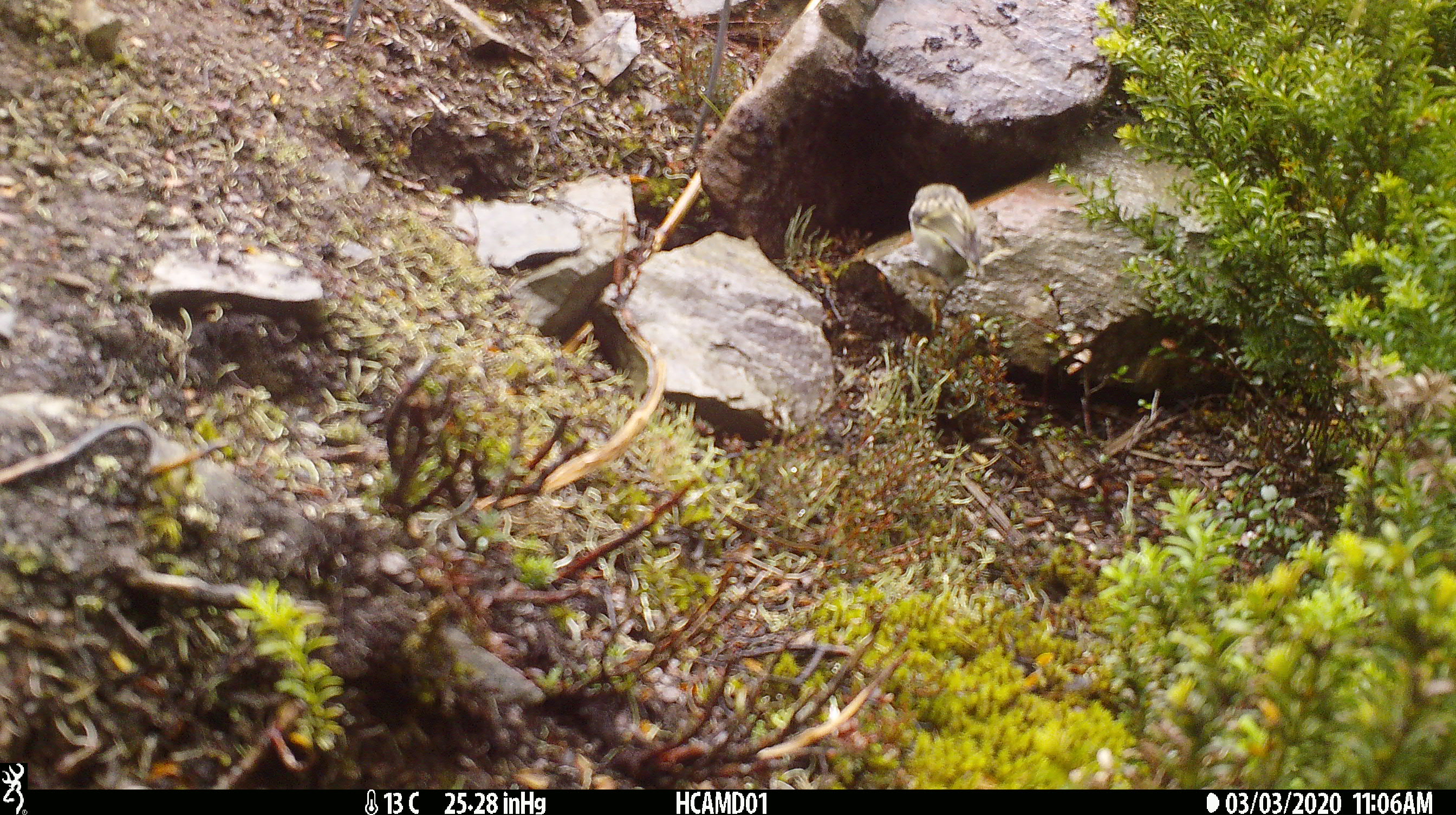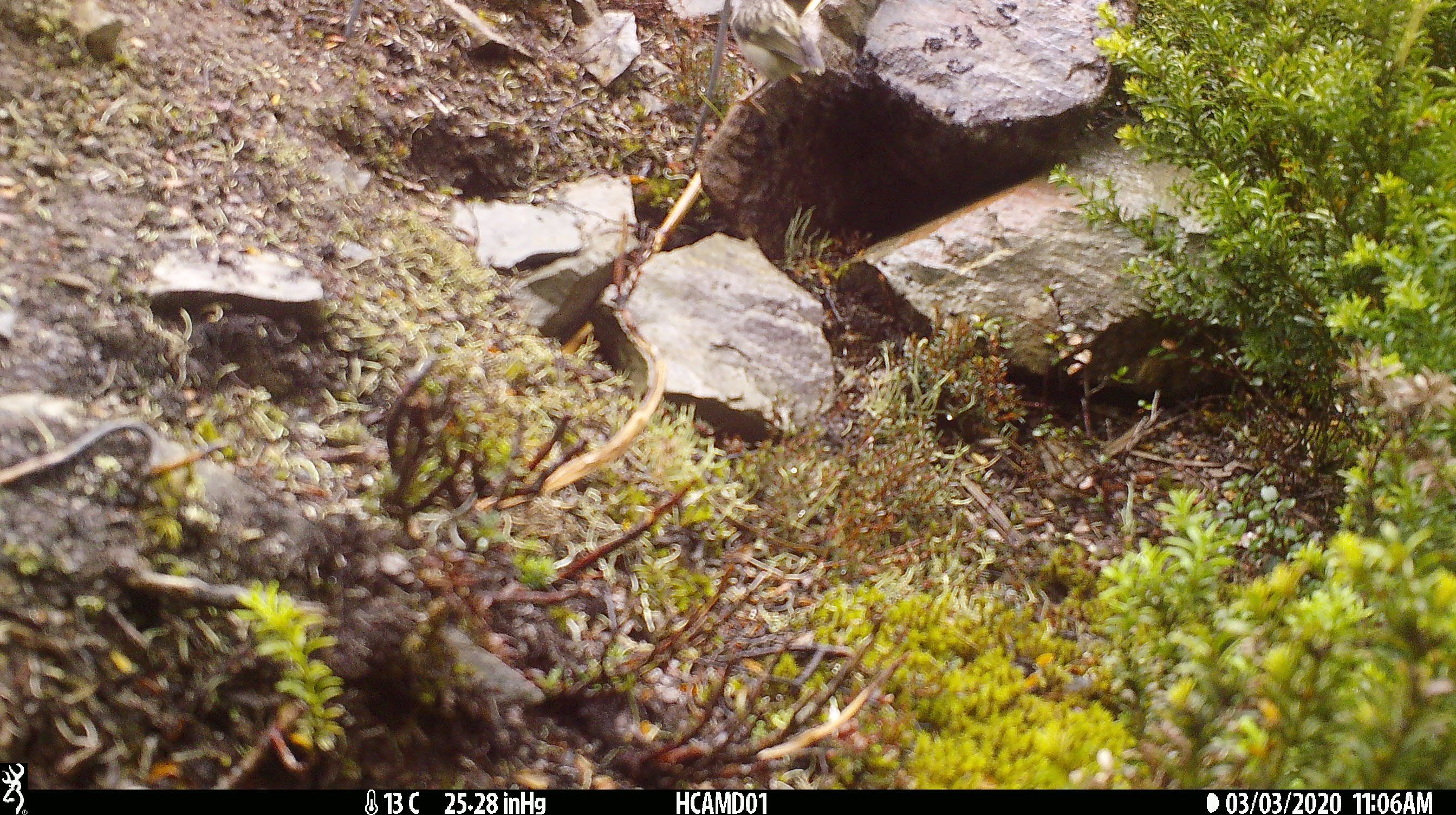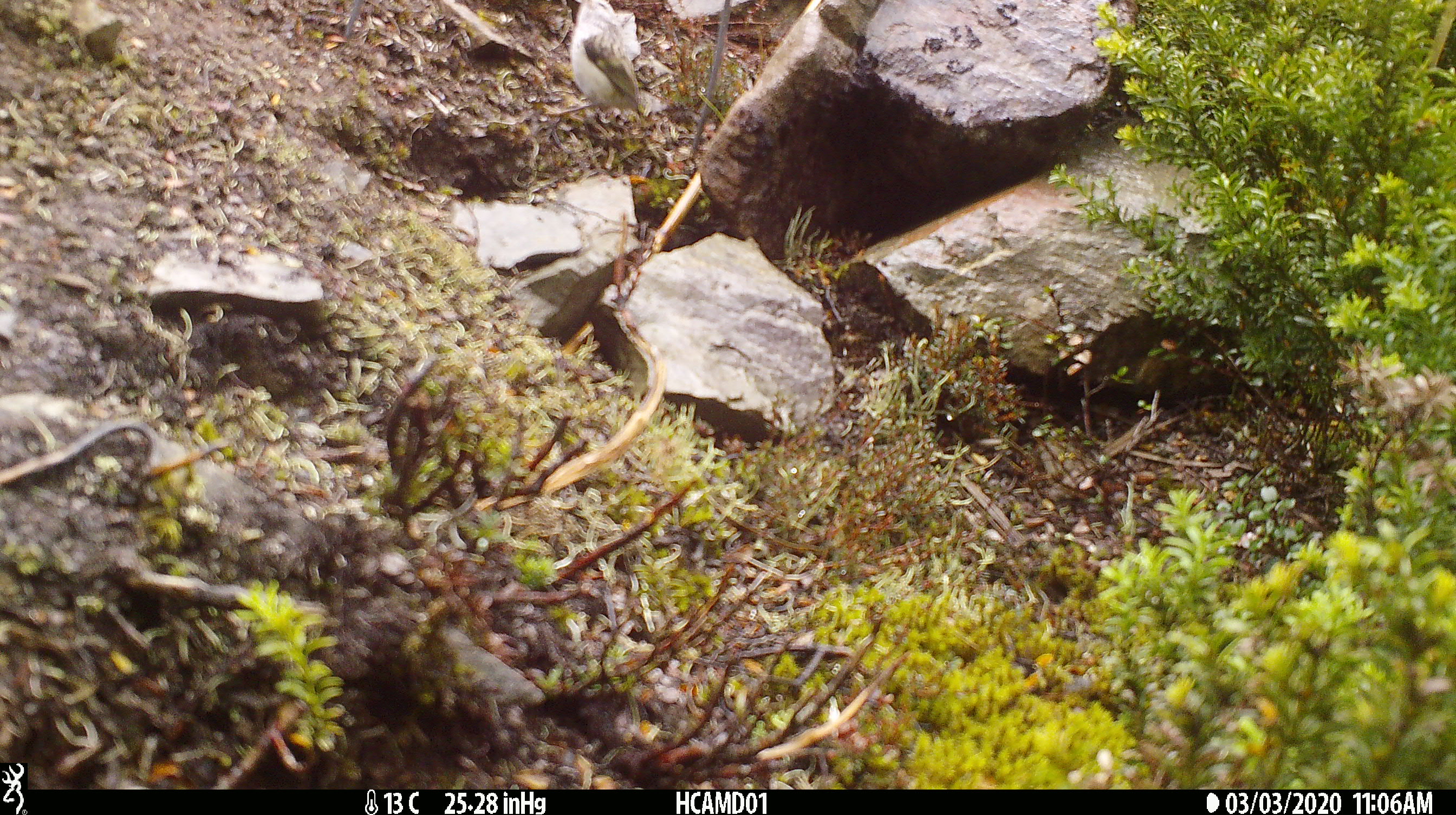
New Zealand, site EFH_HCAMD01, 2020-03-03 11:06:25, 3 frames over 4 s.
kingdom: Animalia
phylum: Chordata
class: Aves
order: Passeriformes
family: Acanthisittidae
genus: Acanthisitta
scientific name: Acanthisitta chloris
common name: rifleman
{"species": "rifleman (Acanthisitta chloris)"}